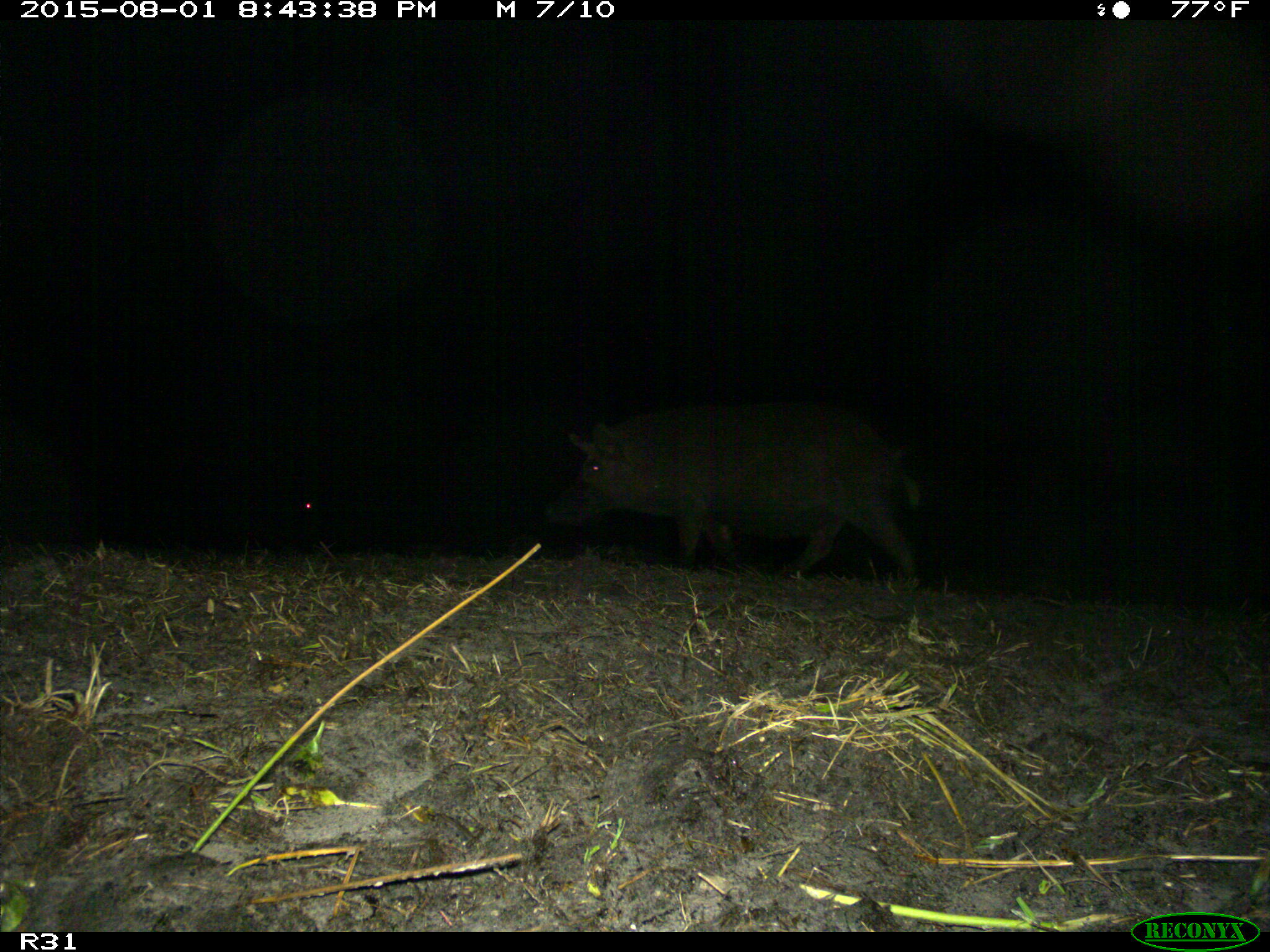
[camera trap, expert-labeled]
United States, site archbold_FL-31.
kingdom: Animalia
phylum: Chordata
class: Mammalia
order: Artiodactyla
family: Suidae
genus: Sus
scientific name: Sus scrofa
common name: wild boar